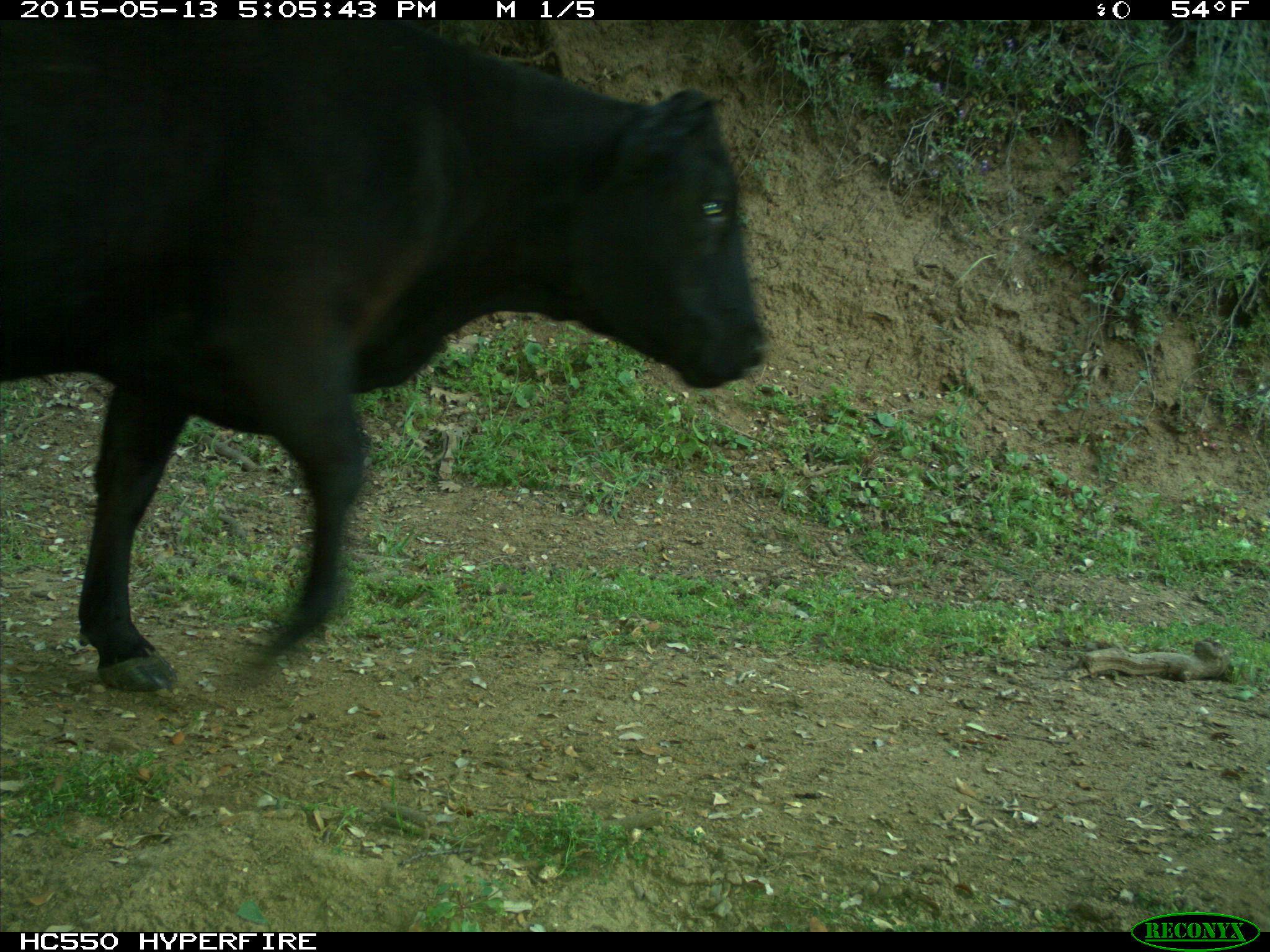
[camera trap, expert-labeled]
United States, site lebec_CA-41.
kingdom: Animalia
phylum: Chordata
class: Mammalia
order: Artiodactyla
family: Bovidae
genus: Bos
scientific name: Bos taurus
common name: domestic cow